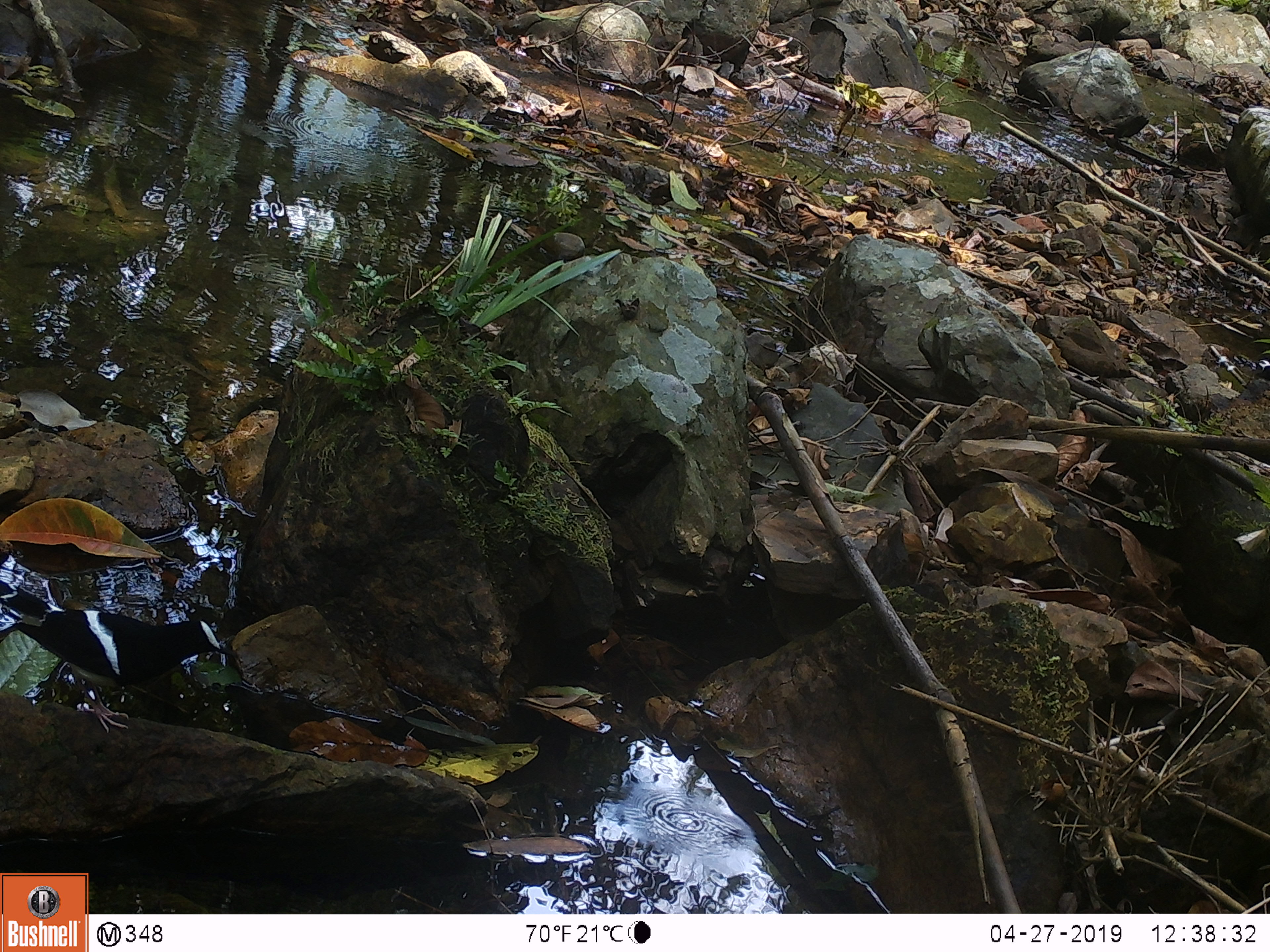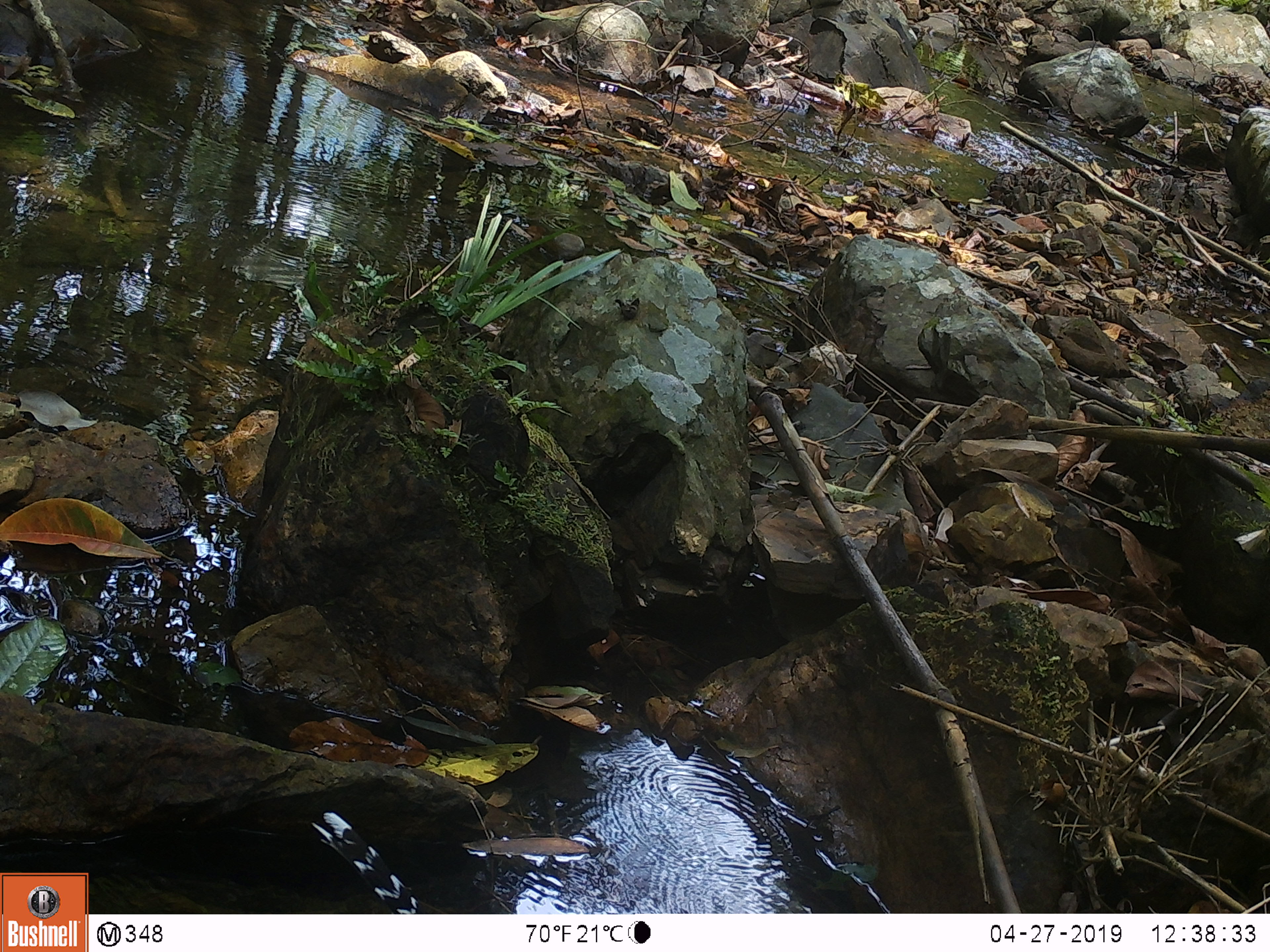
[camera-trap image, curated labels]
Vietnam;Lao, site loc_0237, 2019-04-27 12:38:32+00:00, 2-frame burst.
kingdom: Animalia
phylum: Chordata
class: Aves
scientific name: Aves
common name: bird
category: unidentified bird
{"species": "unidentified bird (bird) (Aves)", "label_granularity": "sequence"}